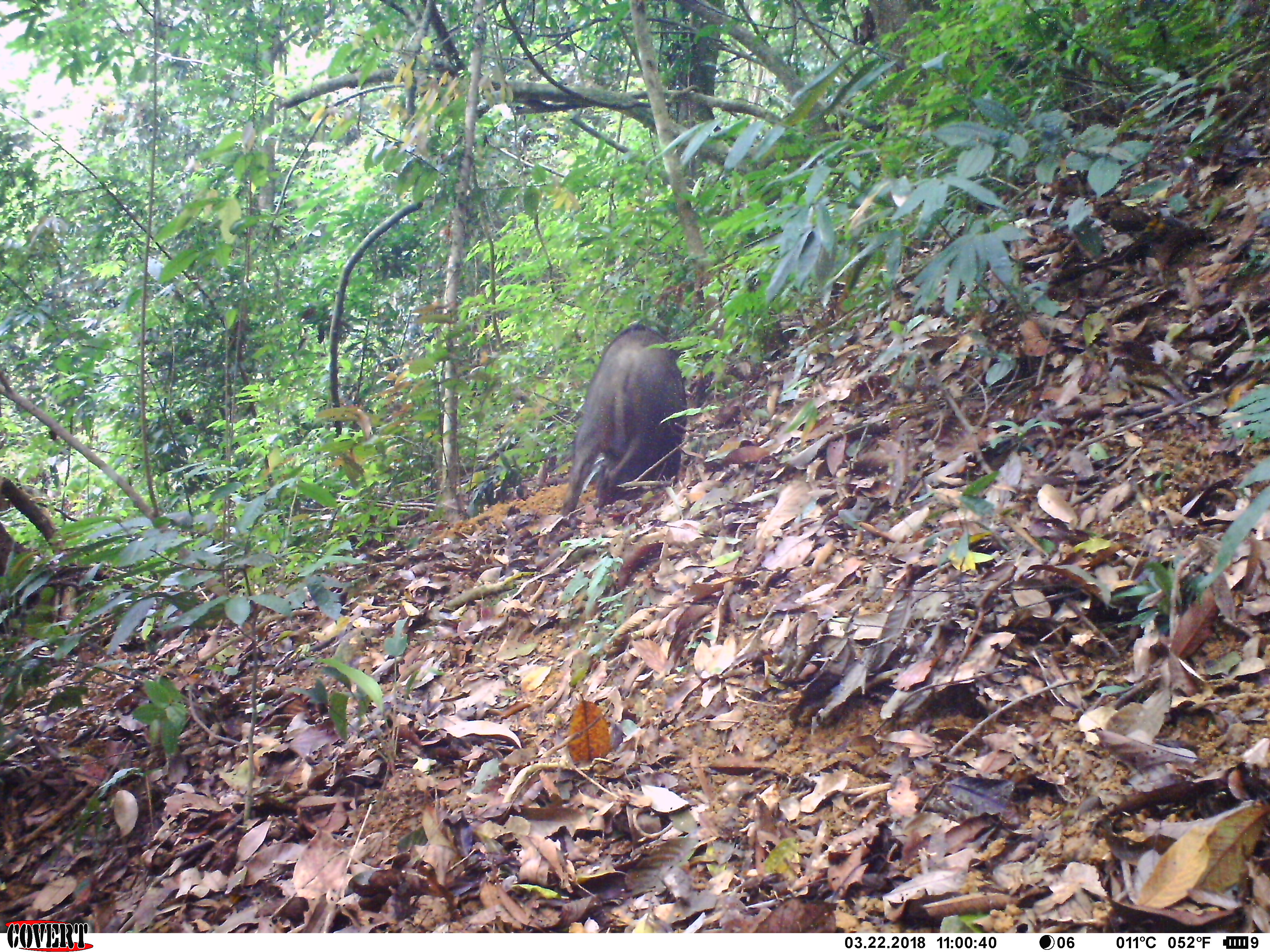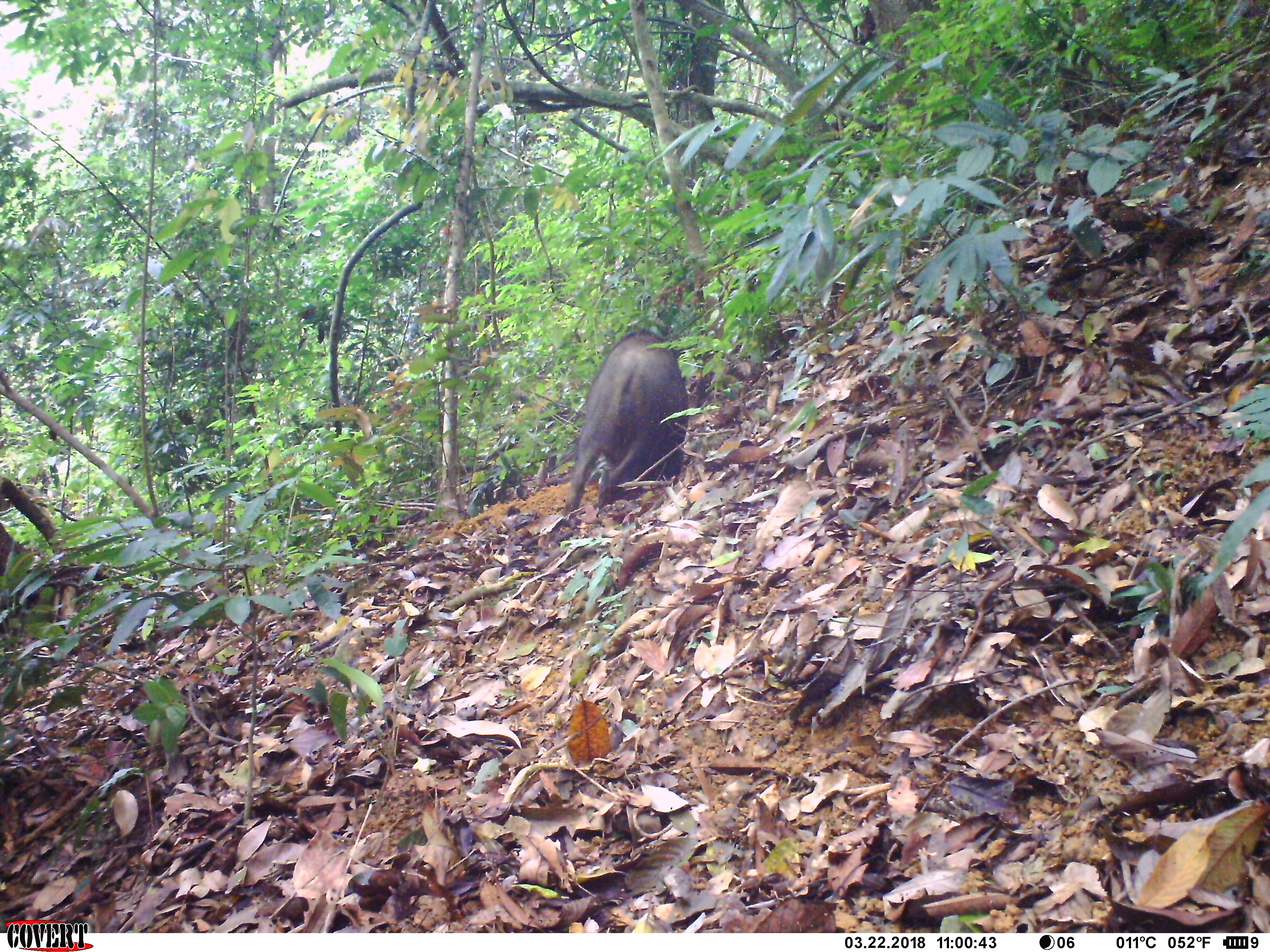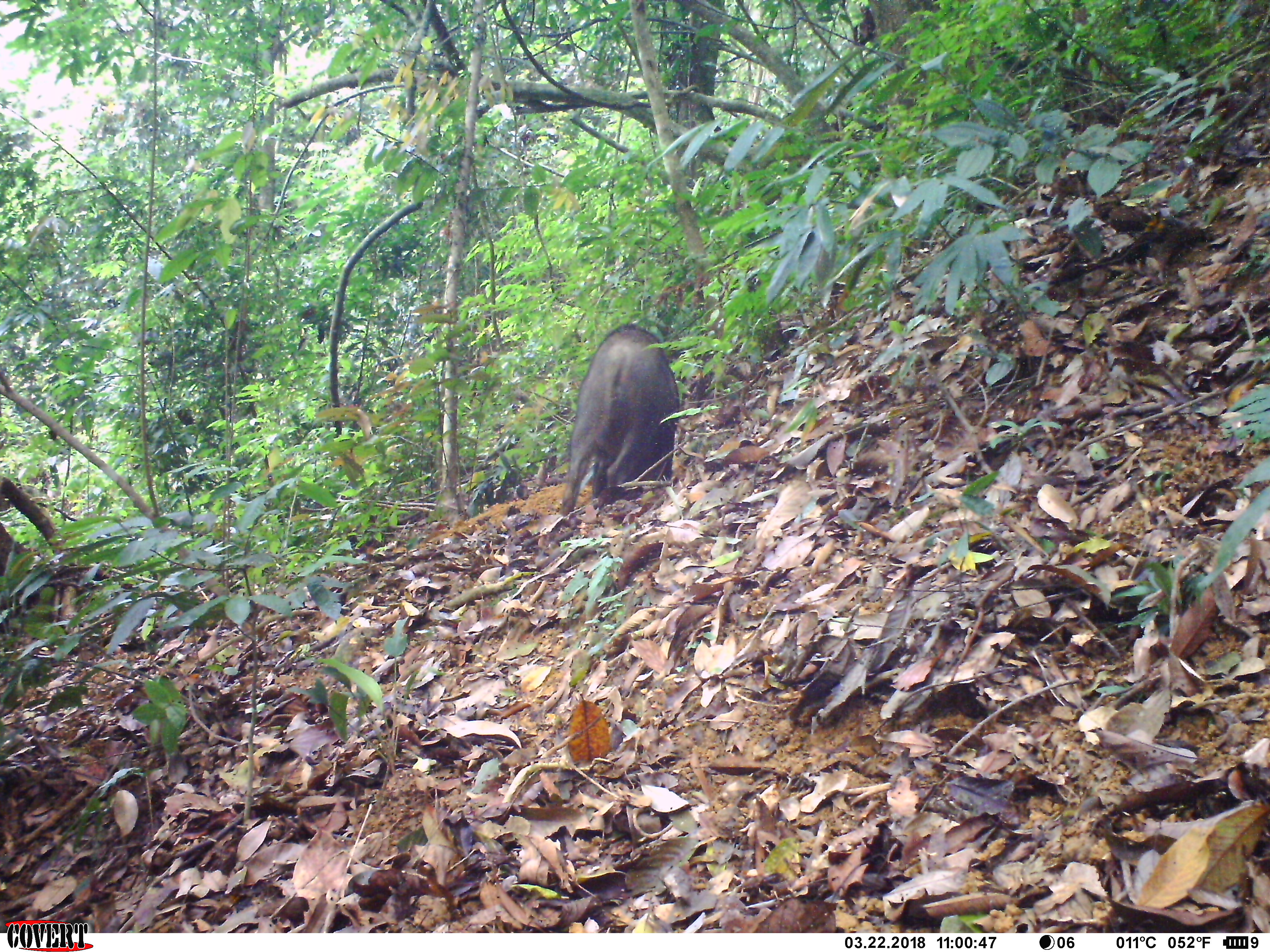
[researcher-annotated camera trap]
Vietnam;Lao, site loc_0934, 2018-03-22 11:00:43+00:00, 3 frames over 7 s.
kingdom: Animalia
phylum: Chordata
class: Mammalia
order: Artiodactyla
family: Suidae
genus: Sus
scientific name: Sus scrofa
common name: eurasian wild pig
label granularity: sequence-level